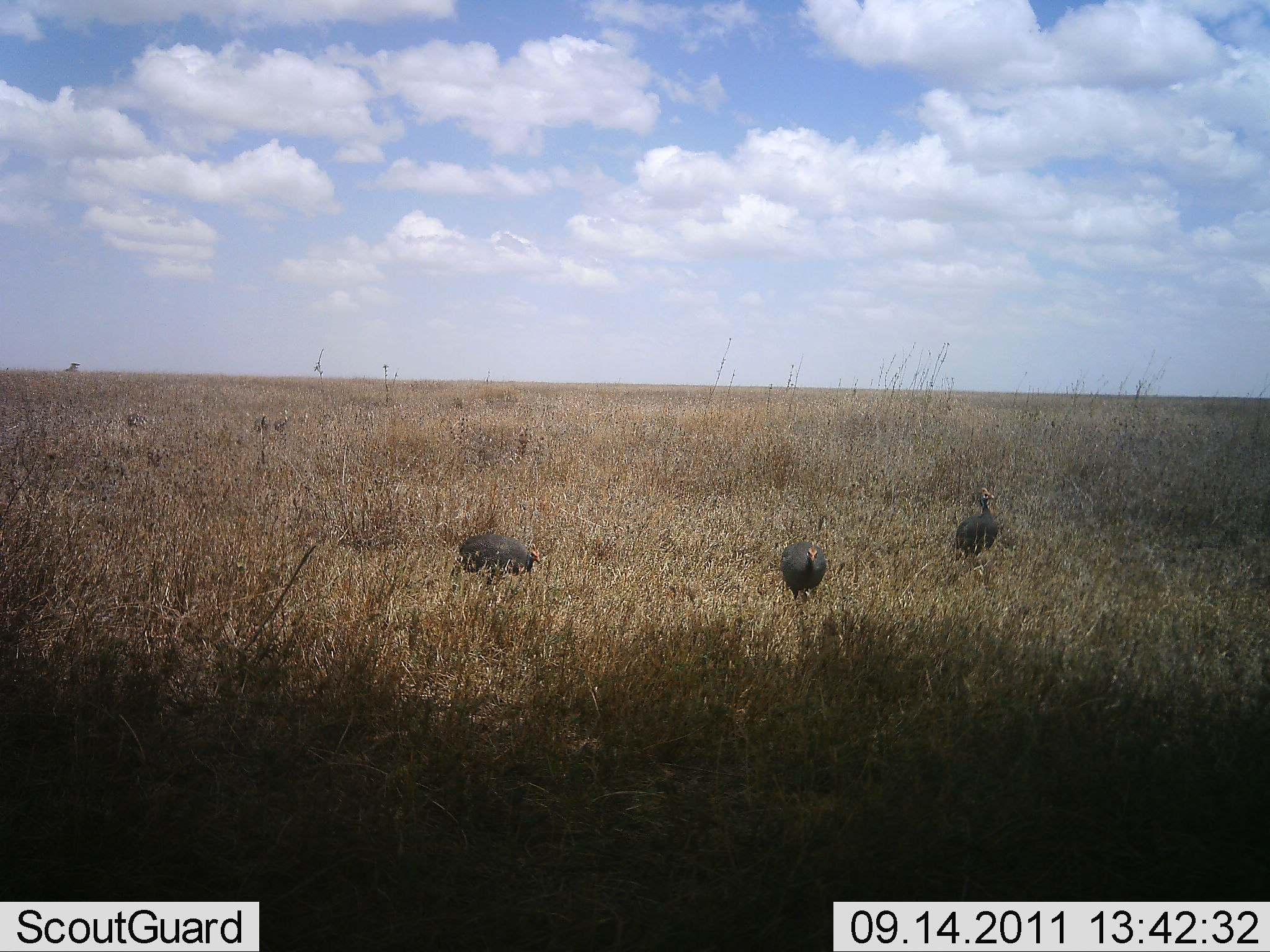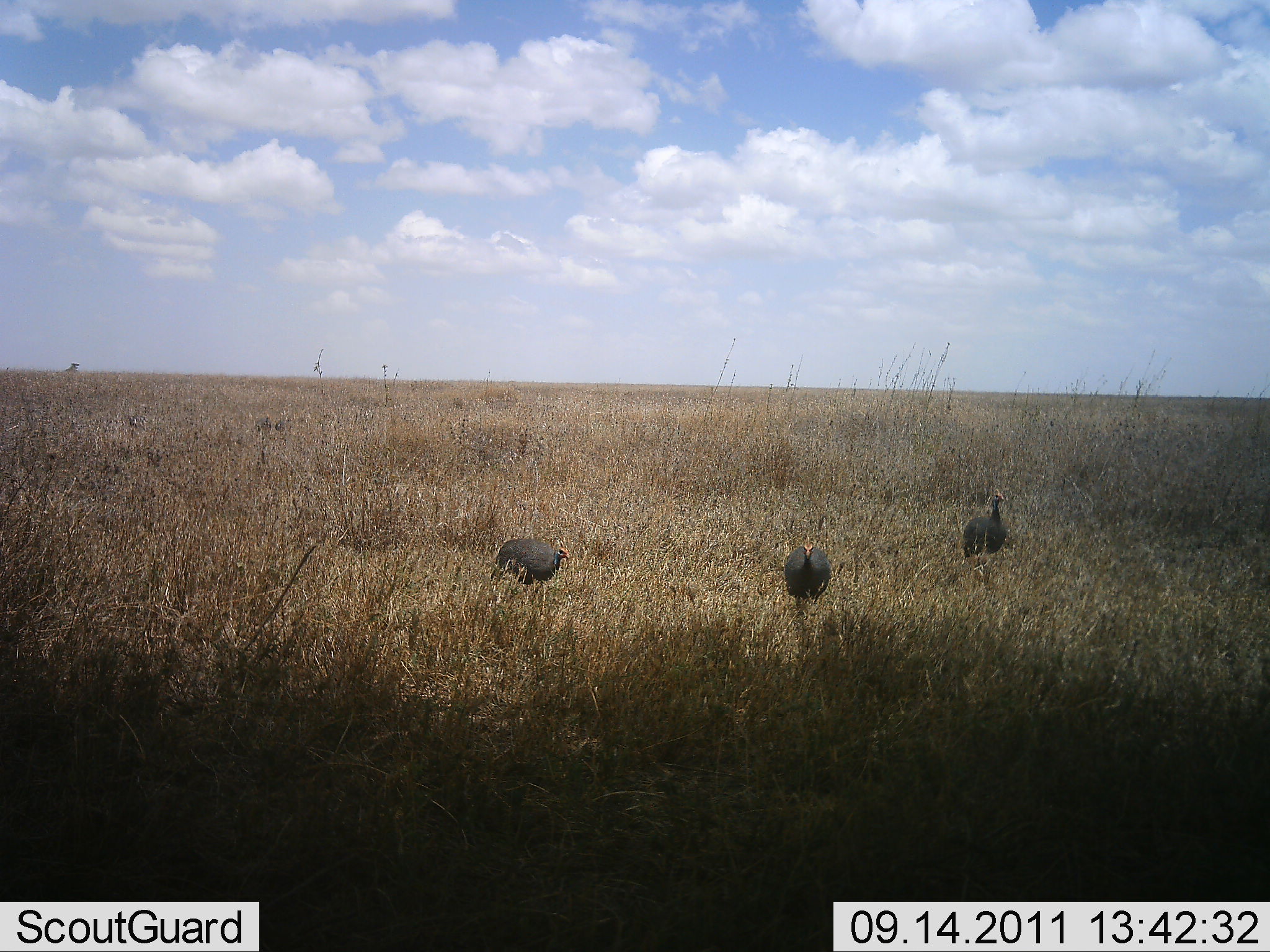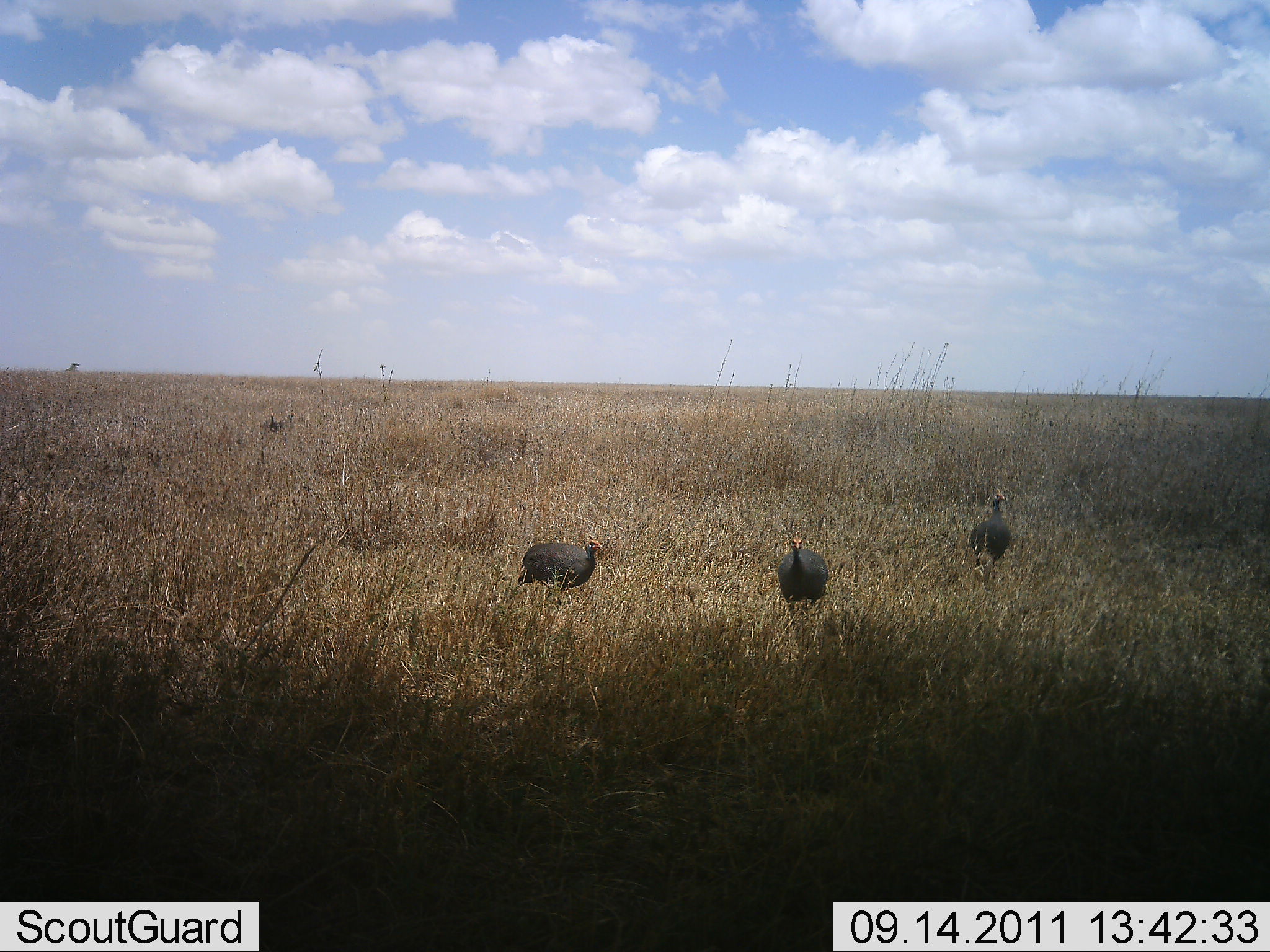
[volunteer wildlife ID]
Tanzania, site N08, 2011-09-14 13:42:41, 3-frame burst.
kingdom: Animalia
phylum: Chordata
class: Aves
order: Galliformes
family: Numididae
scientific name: Numididae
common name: guinea fowl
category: guineafowl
Guineafowl (guinea fowl) (Numididae), count 5. Behavior (volunteer vote fractions): standing 31%, resting 0%, moving 77%, interacting 0%. Young present (vote fraction): 0%. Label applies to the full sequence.